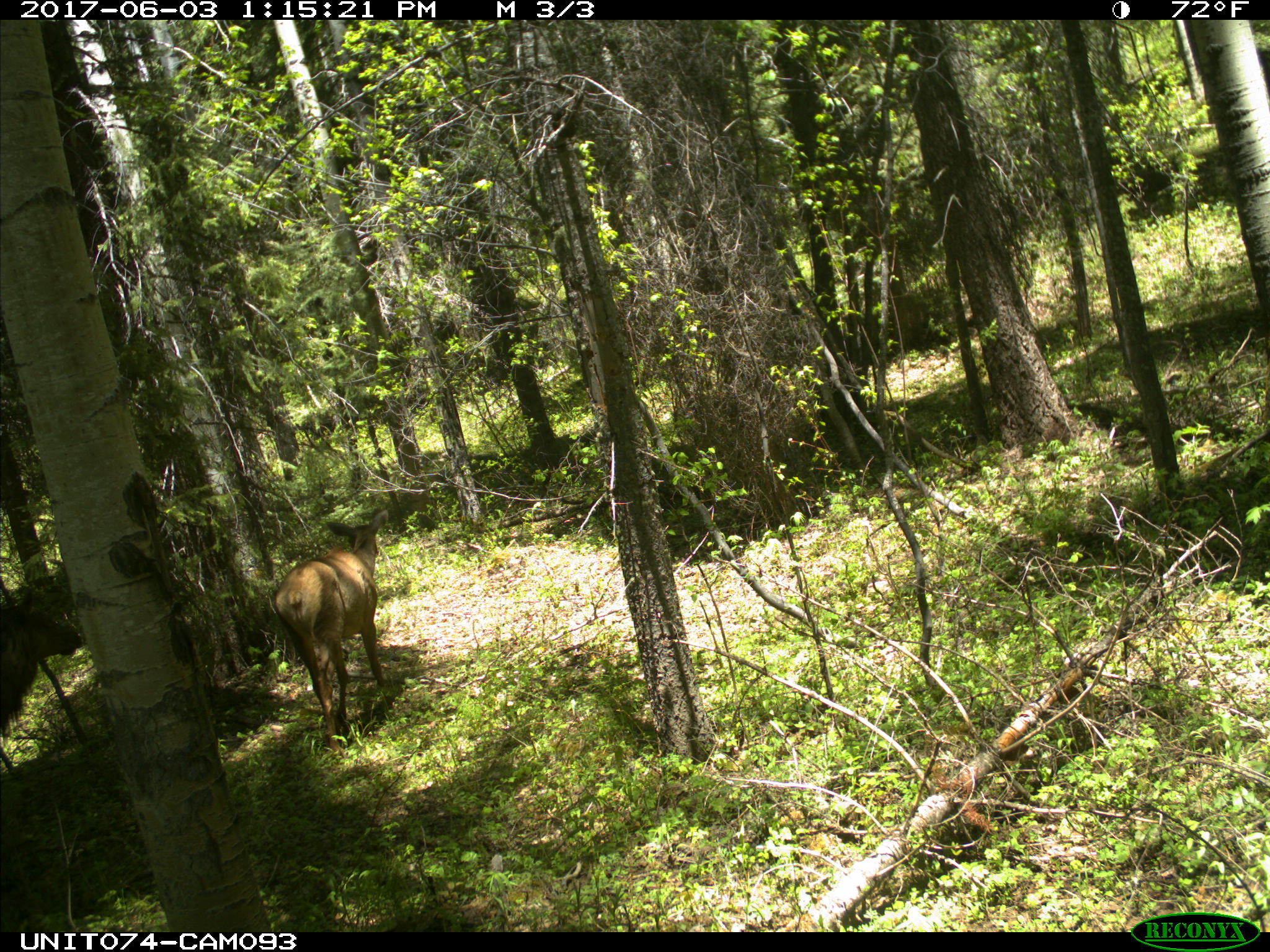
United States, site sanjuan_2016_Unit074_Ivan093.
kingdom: Animalia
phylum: Chordata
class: Mammalia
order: Artiodactyla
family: Cervidae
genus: Cervus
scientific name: Cervus elaphus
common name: red deer